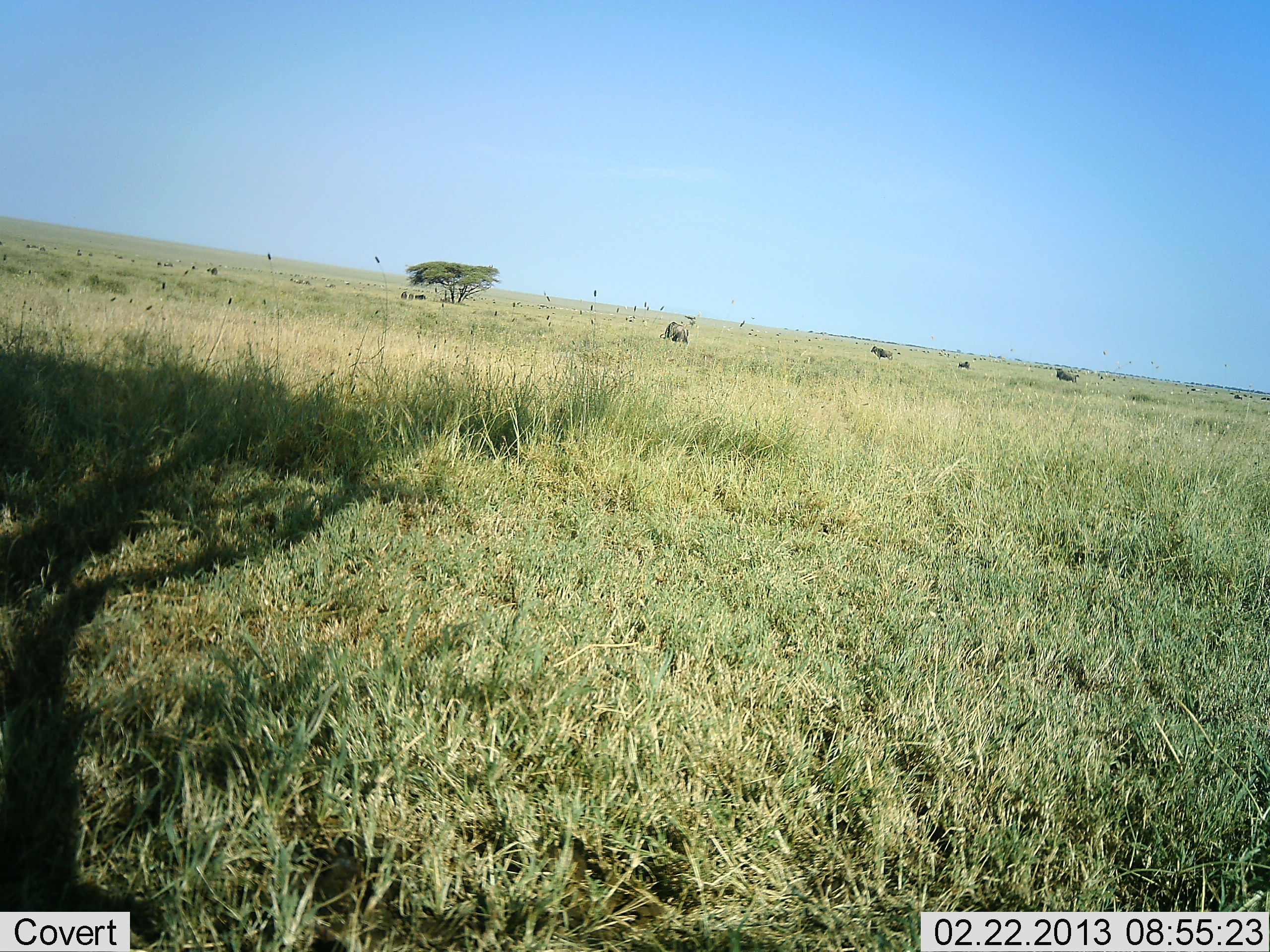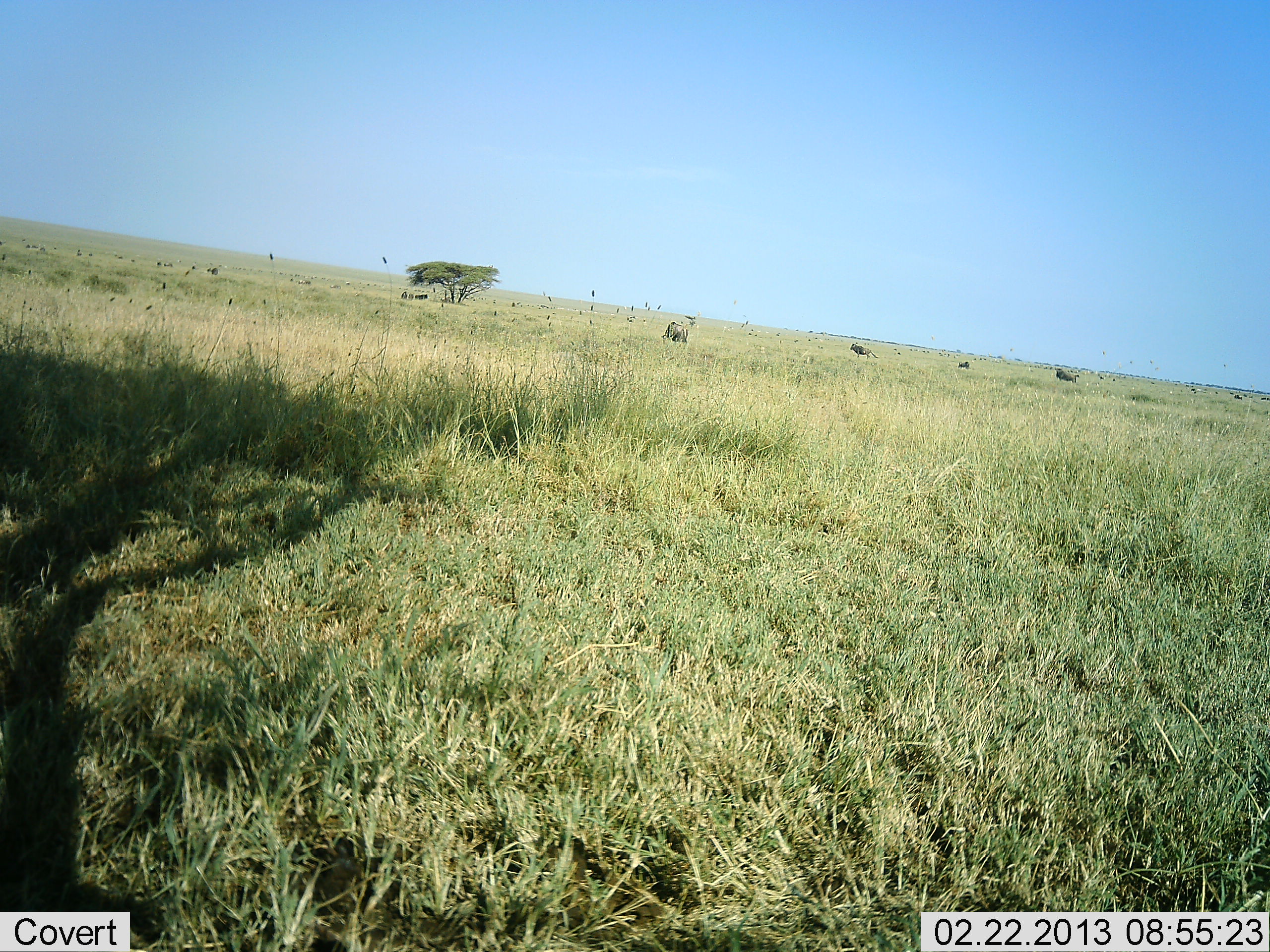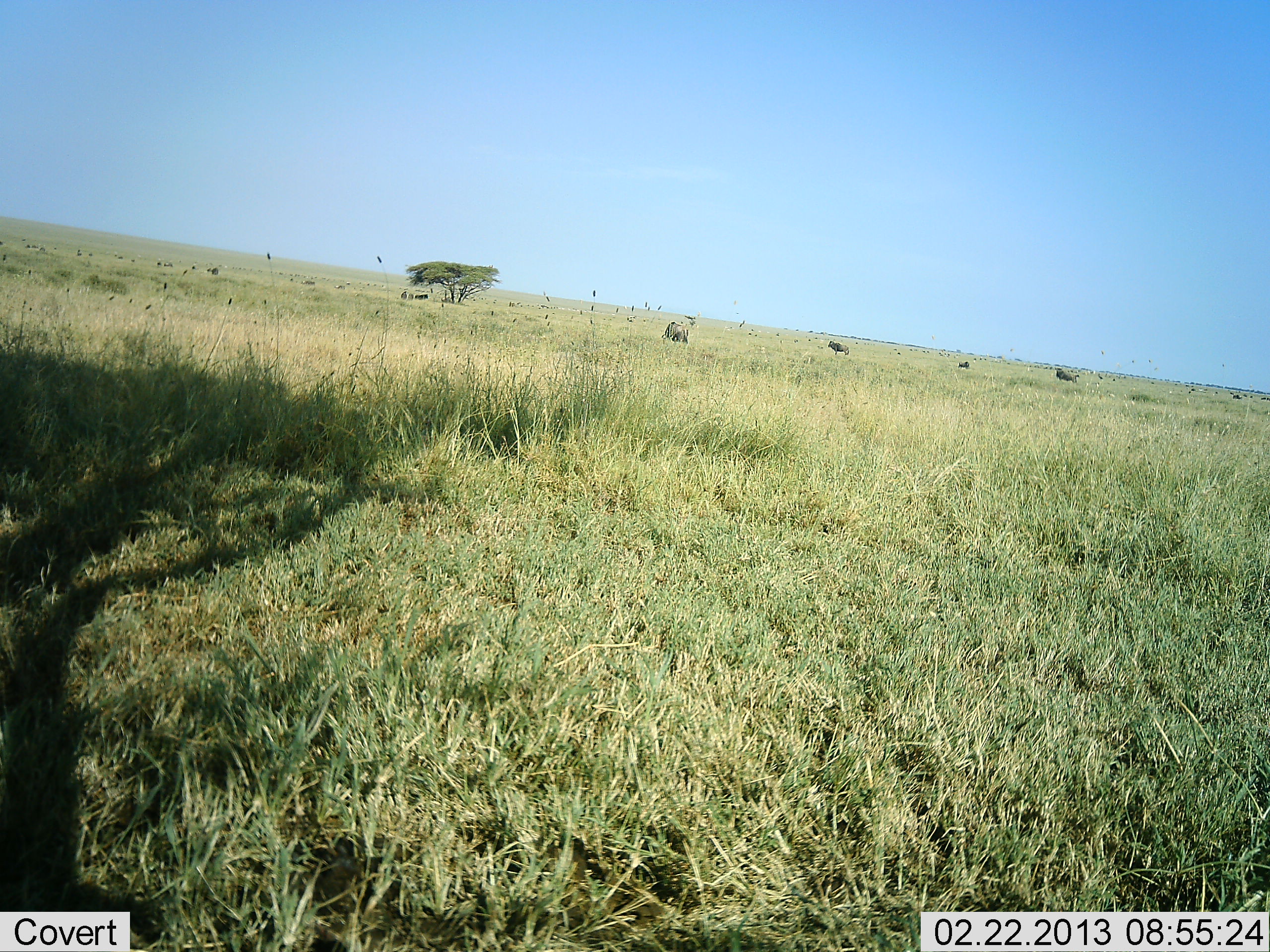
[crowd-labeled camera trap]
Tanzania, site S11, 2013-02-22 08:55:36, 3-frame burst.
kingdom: Animalia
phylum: Chordata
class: Mammalia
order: Artiodactyla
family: Bovidae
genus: Connochaetes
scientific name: Connochaetes taurinus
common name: blue wildebeest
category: wildebeest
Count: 4.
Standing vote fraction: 77%.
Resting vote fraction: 8%.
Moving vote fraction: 100%.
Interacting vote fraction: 0%.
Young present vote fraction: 0%.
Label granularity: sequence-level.